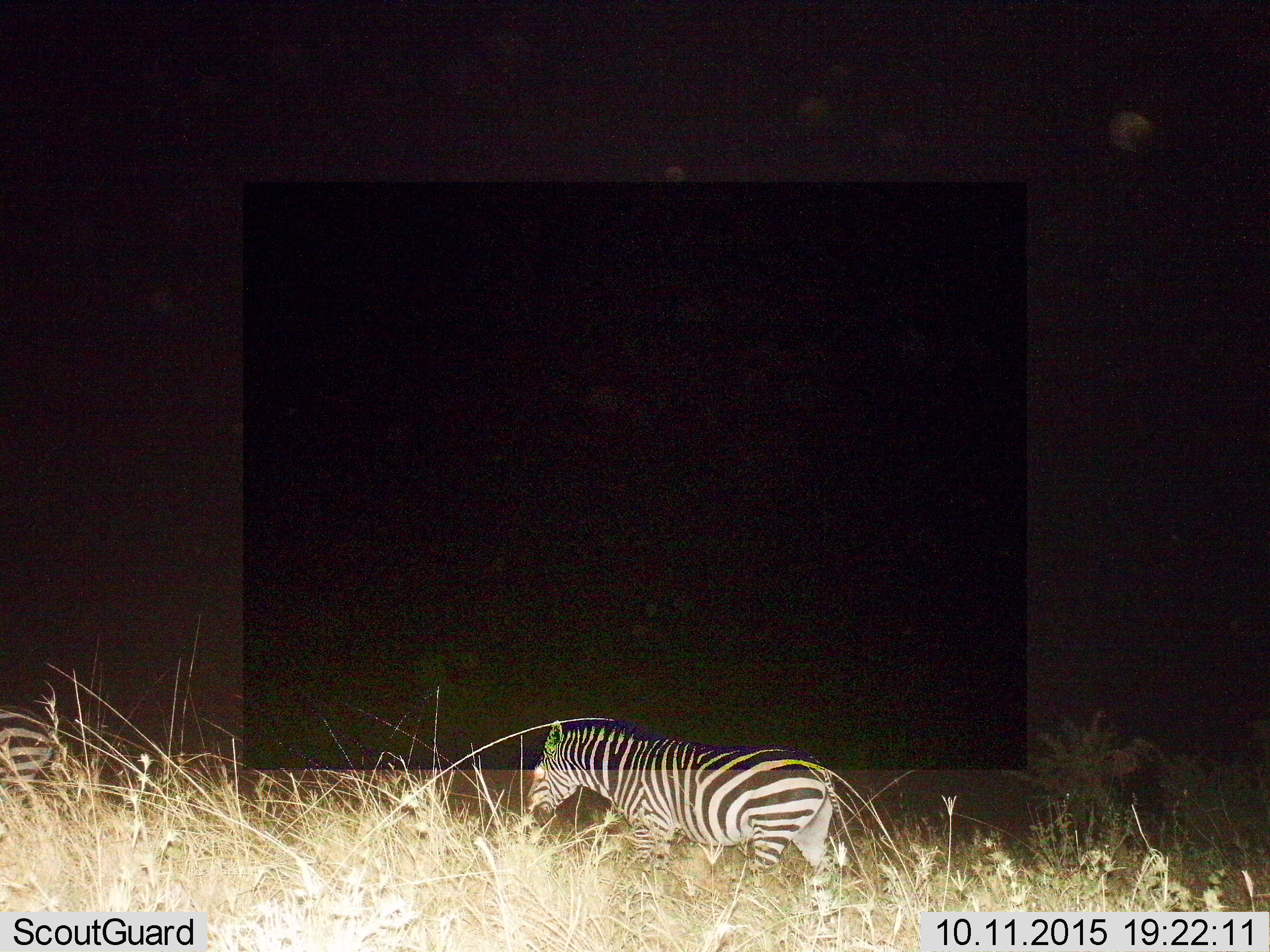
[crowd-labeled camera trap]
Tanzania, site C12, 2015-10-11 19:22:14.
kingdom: Animalia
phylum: Chordata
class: Mammalia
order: Perissodactyla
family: Equidae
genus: Equus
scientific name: Equus quagga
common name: plains zebra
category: zebra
Zebra (plains zebra) (Equus quagga), count 1. Behavior (volunteer vote fractions): standing 29%, resting 0%, moving 65%, interacting 0%. Young present (vote fraction): 0%. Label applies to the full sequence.